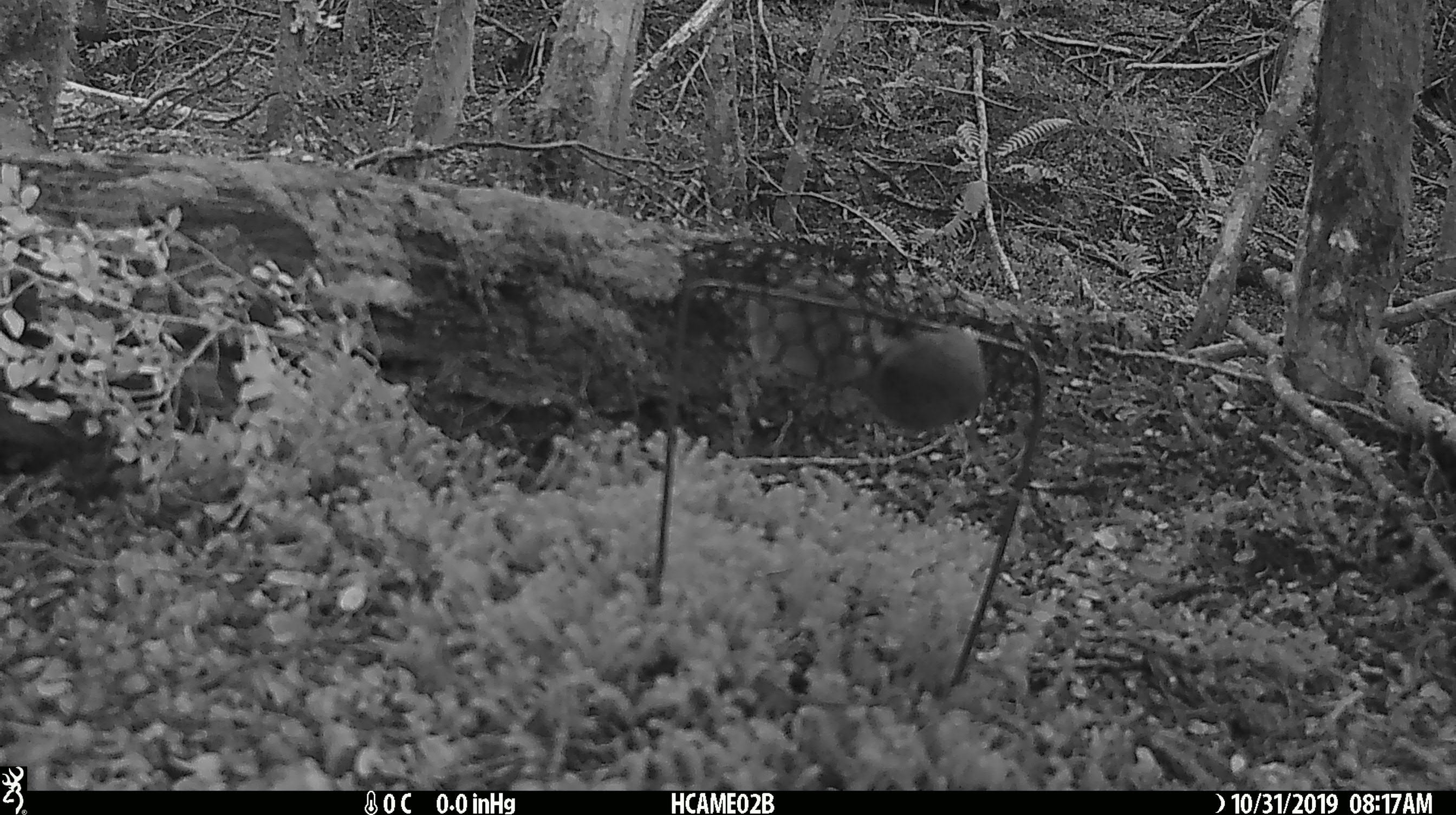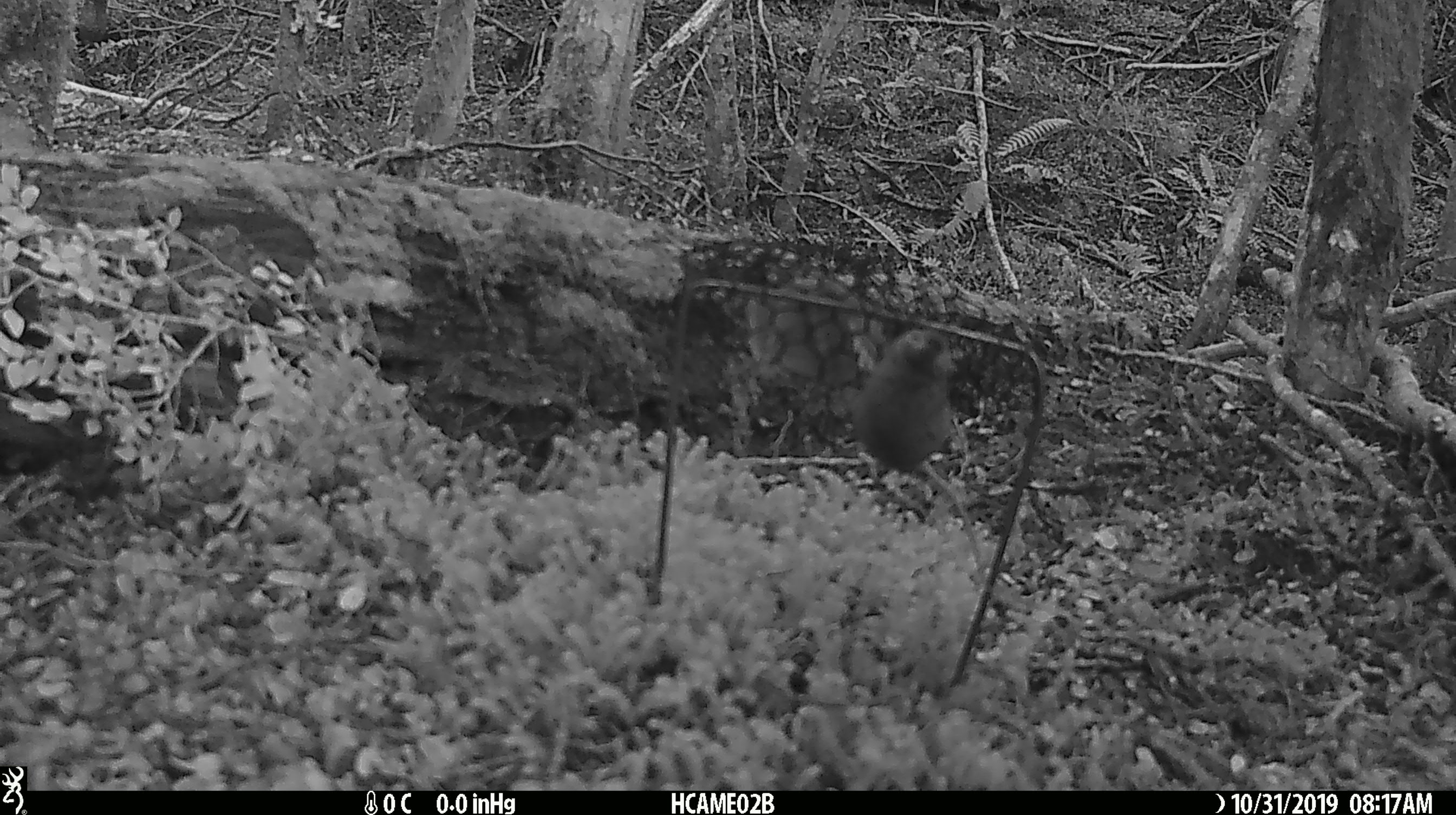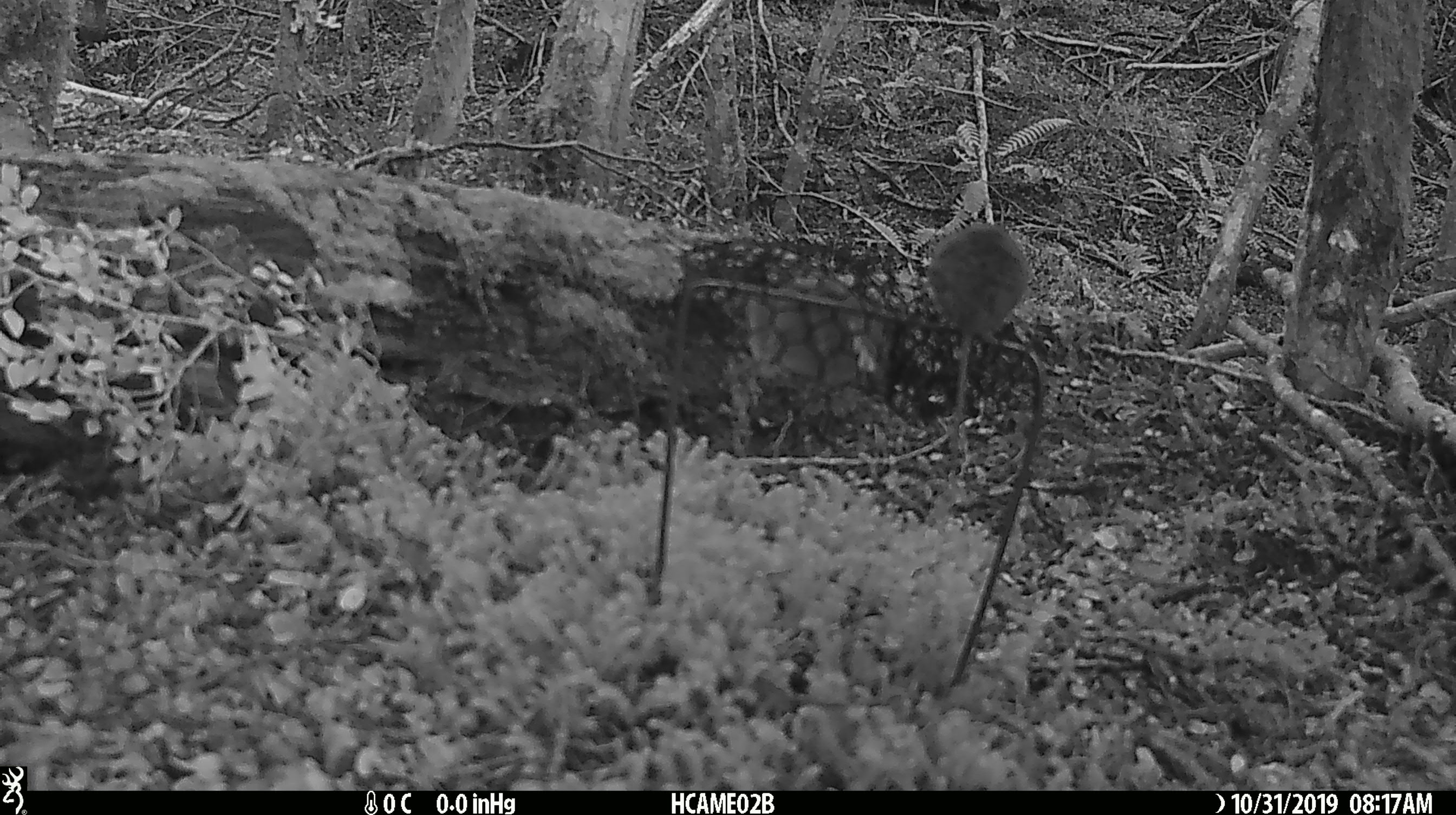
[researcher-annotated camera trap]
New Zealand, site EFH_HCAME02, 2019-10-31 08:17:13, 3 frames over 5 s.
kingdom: Animalia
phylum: Chordata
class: Mammalia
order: Rodentia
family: Muridae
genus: Mus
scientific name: Mus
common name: mouse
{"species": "mouse (Mus)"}